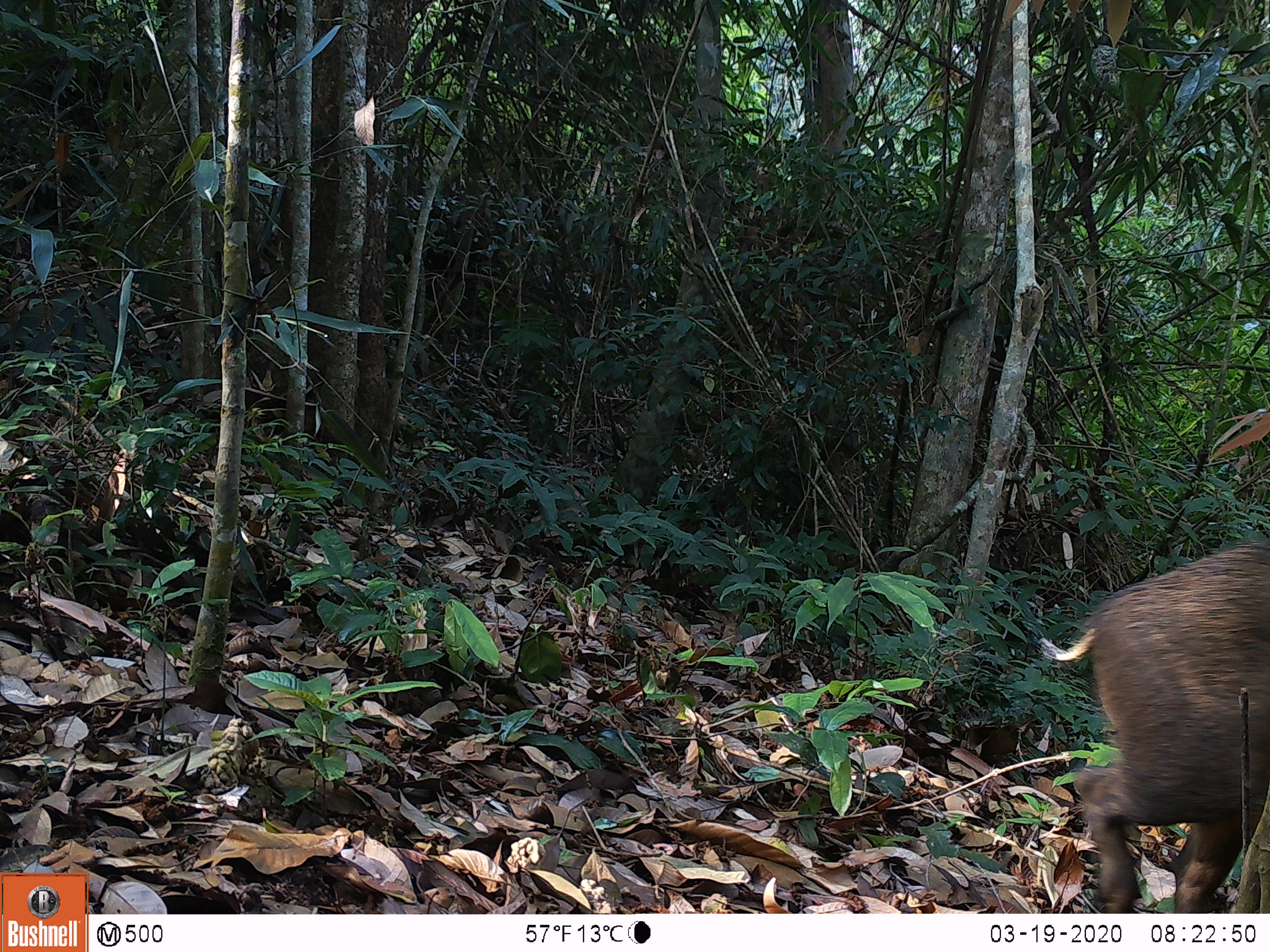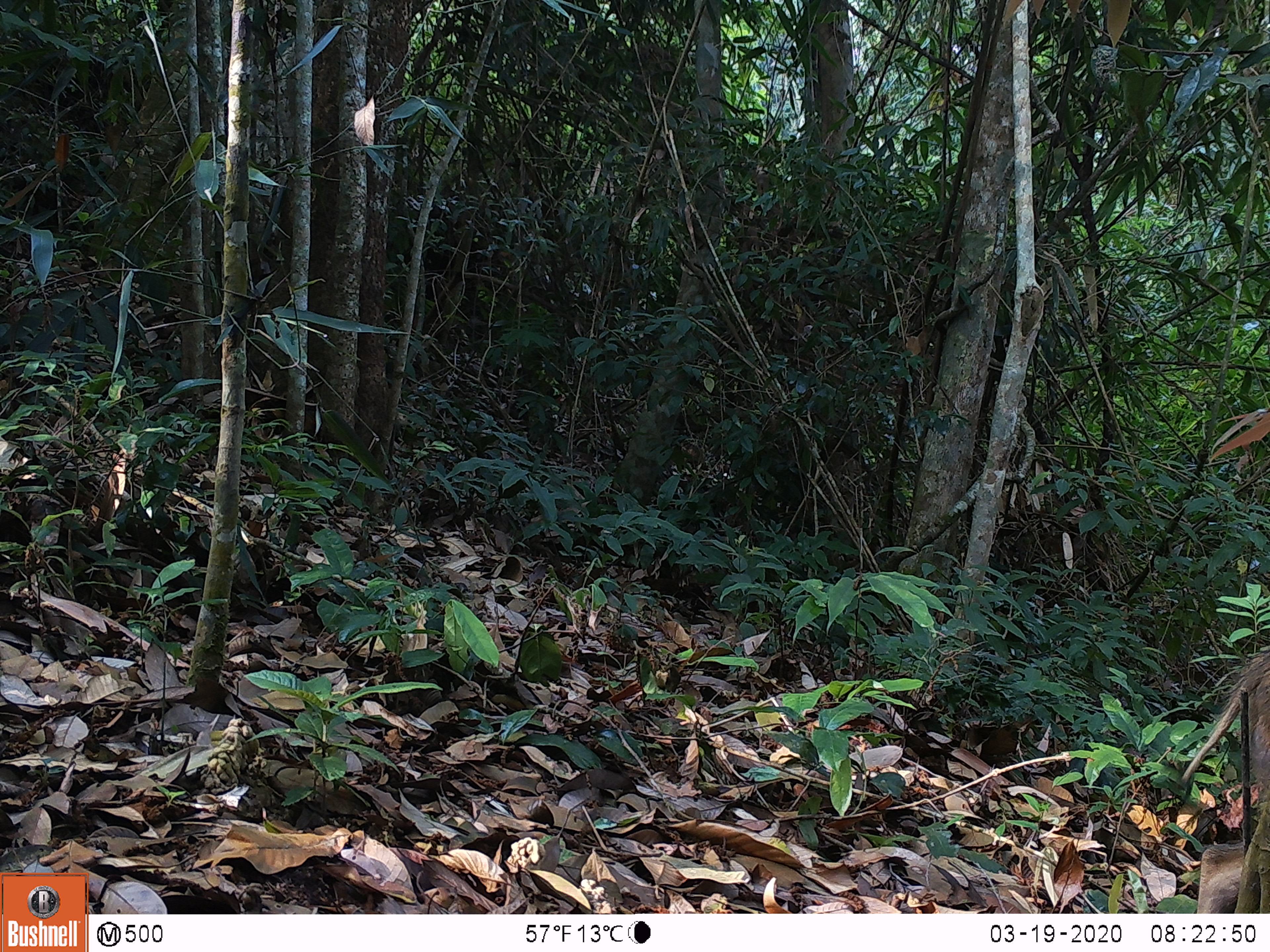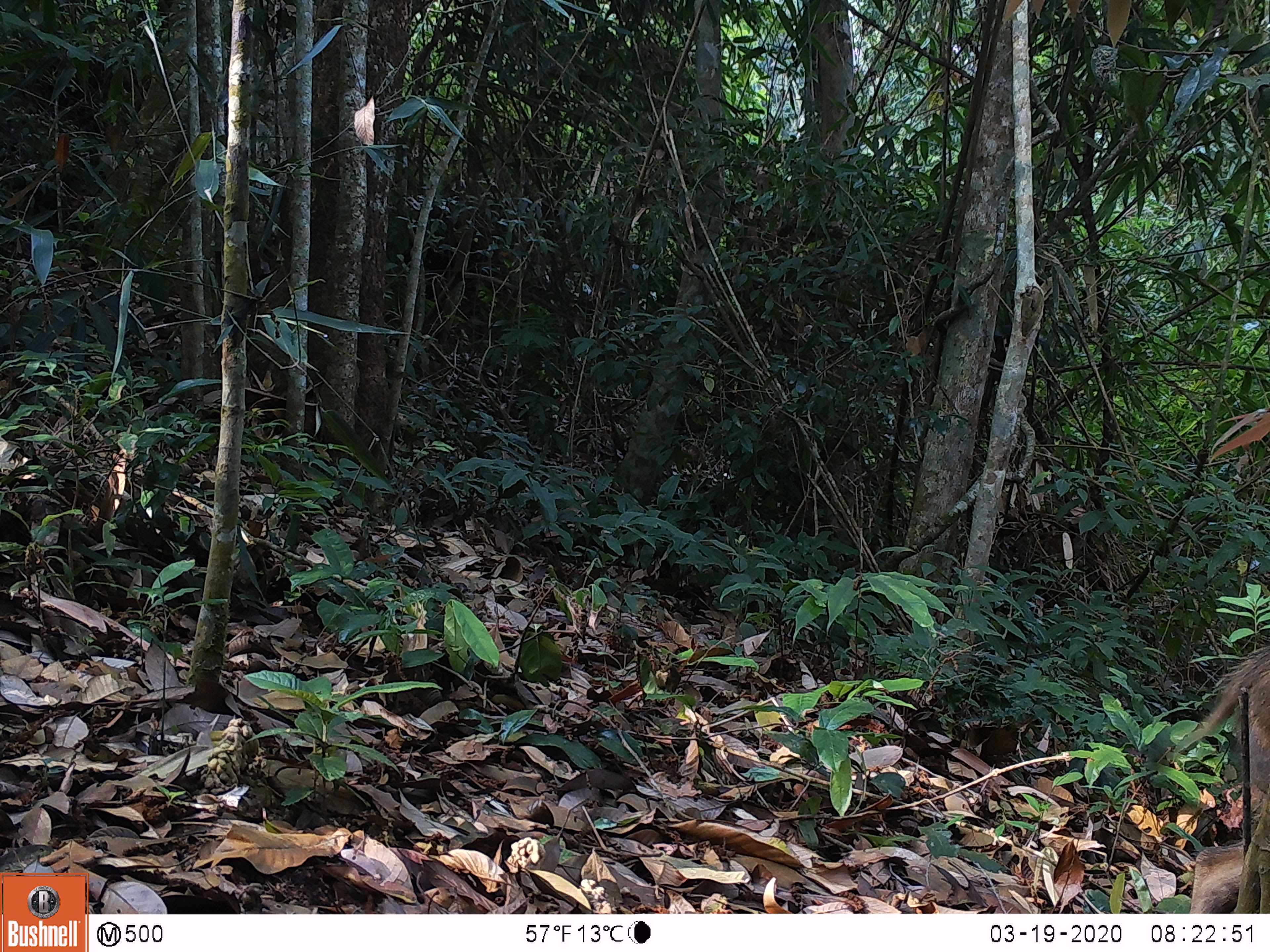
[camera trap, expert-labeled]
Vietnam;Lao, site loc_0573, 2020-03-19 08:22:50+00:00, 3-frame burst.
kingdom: Animalia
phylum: Chordata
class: Mammalia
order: Artiodactyla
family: Suidae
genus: Sus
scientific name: Sus scrofa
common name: eurasian wild pig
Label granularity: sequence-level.